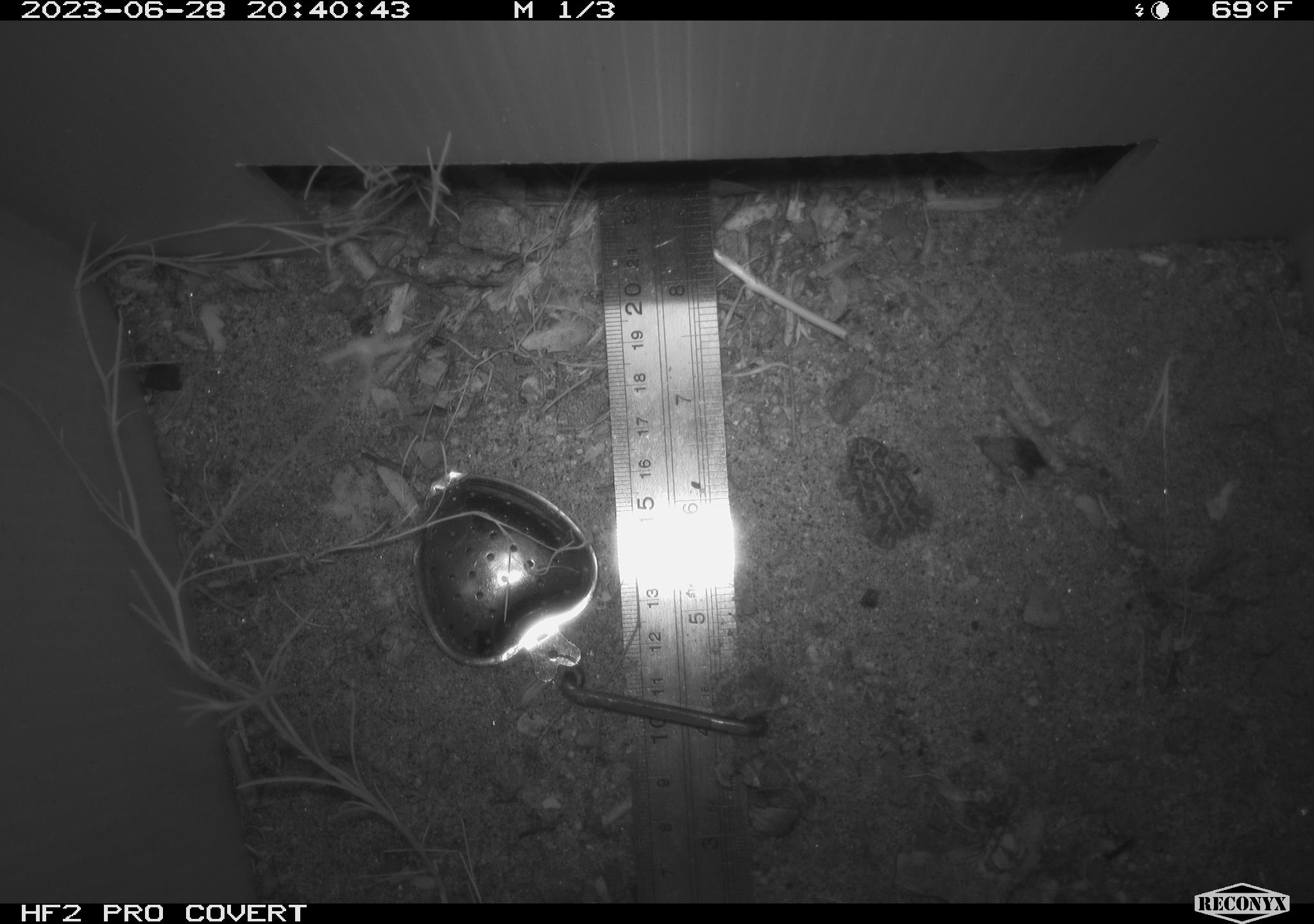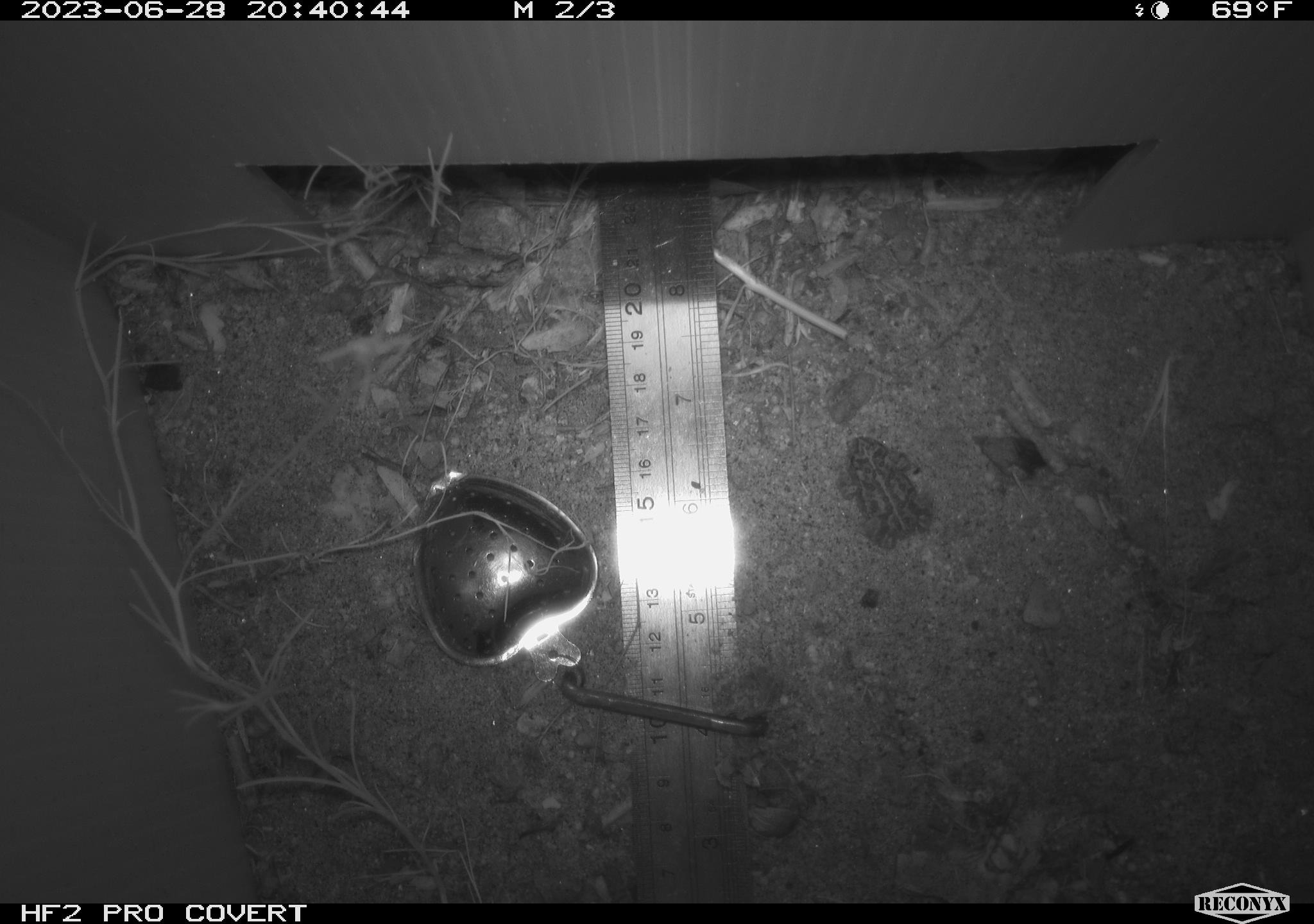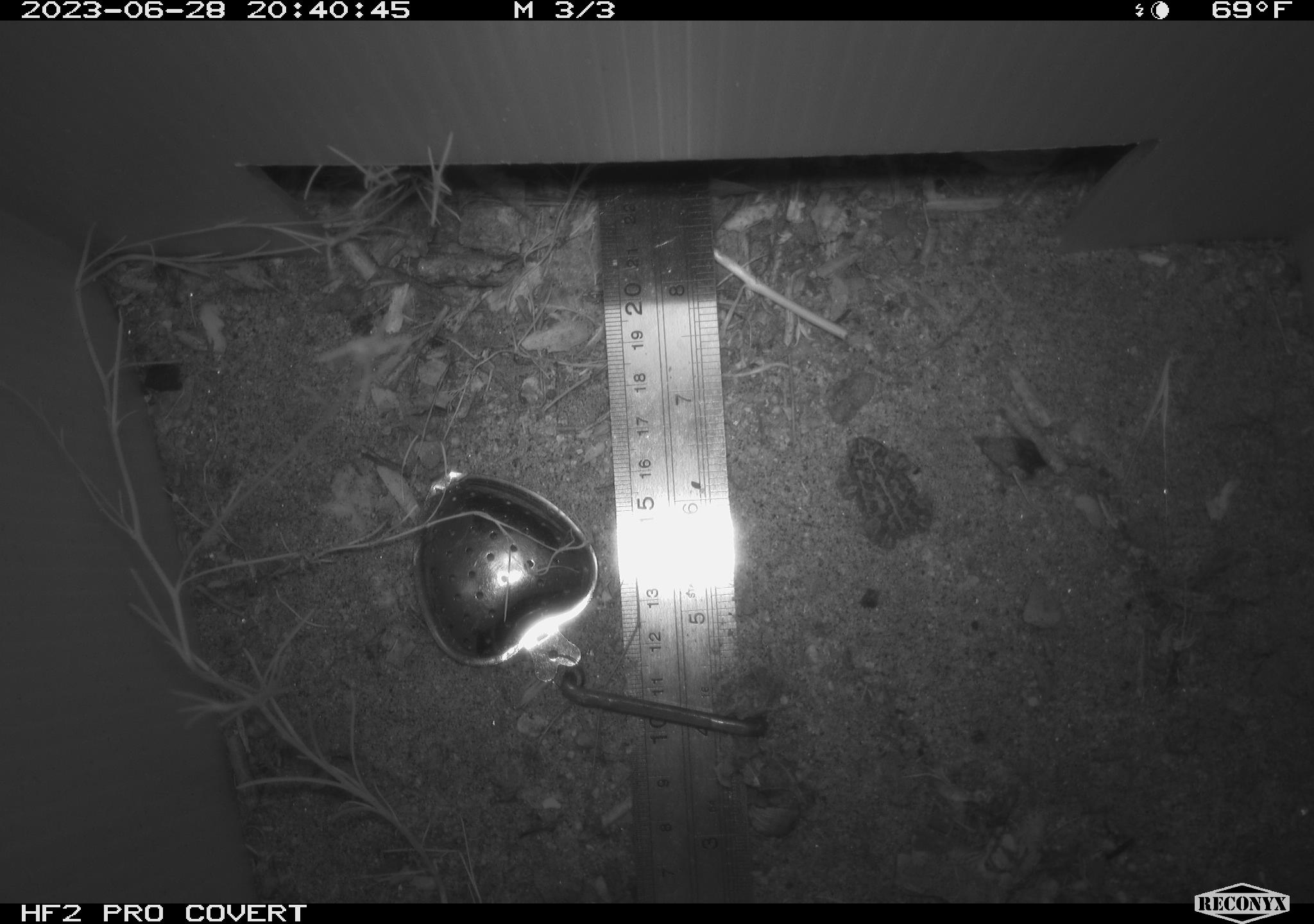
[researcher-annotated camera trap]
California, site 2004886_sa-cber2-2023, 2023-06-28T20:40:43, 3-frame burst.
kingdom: Animalia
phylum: Chordata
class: Amphibia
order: Anura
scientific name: Anura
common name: frogs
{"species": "frogs (Anura)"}